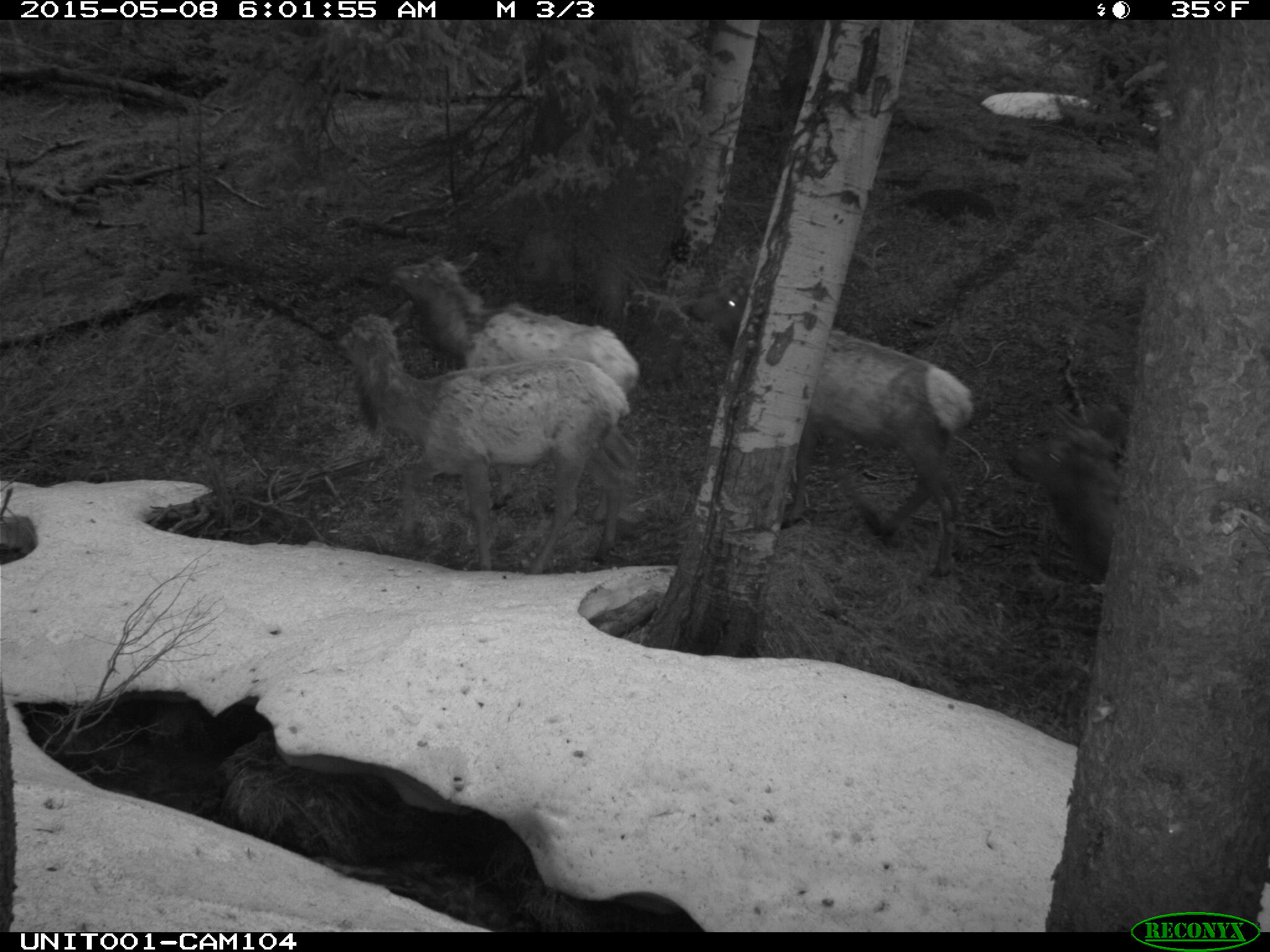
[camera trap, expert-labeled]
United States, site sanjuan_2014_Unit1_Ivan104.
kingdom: Animalia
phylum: Chordata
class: Mammalia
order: Artiodactyla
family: Cervidae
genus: Cervus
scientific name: Cervus elaphus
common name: red deer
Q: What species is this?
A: Cervus elaphus (red deer).